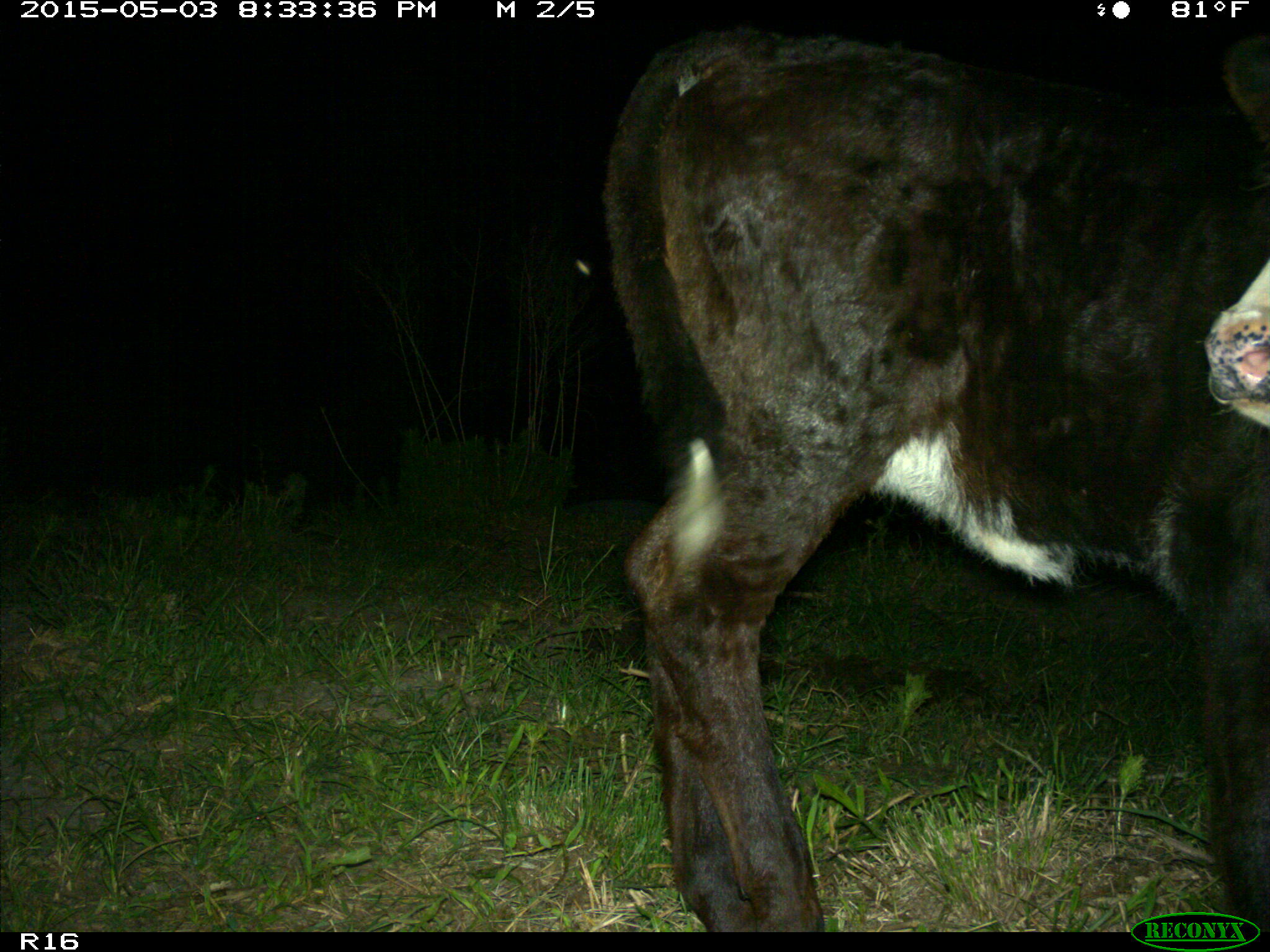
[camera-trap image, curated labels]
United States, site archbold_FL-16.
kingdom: Animalia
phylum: Chordata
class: Mammalia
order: Artiodactyla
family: Bovidae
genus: Bos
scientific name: Bos taurus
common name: domestic cow